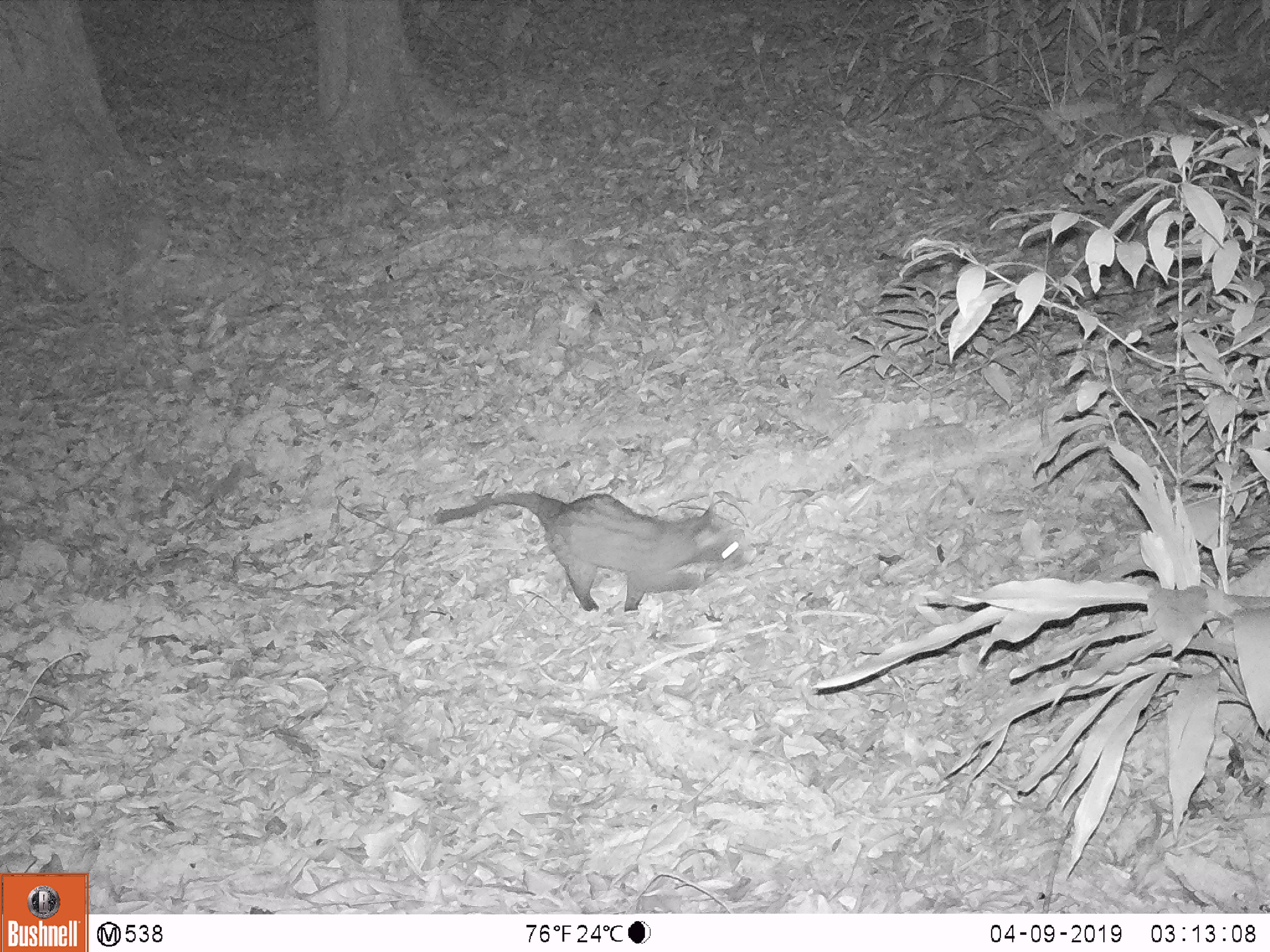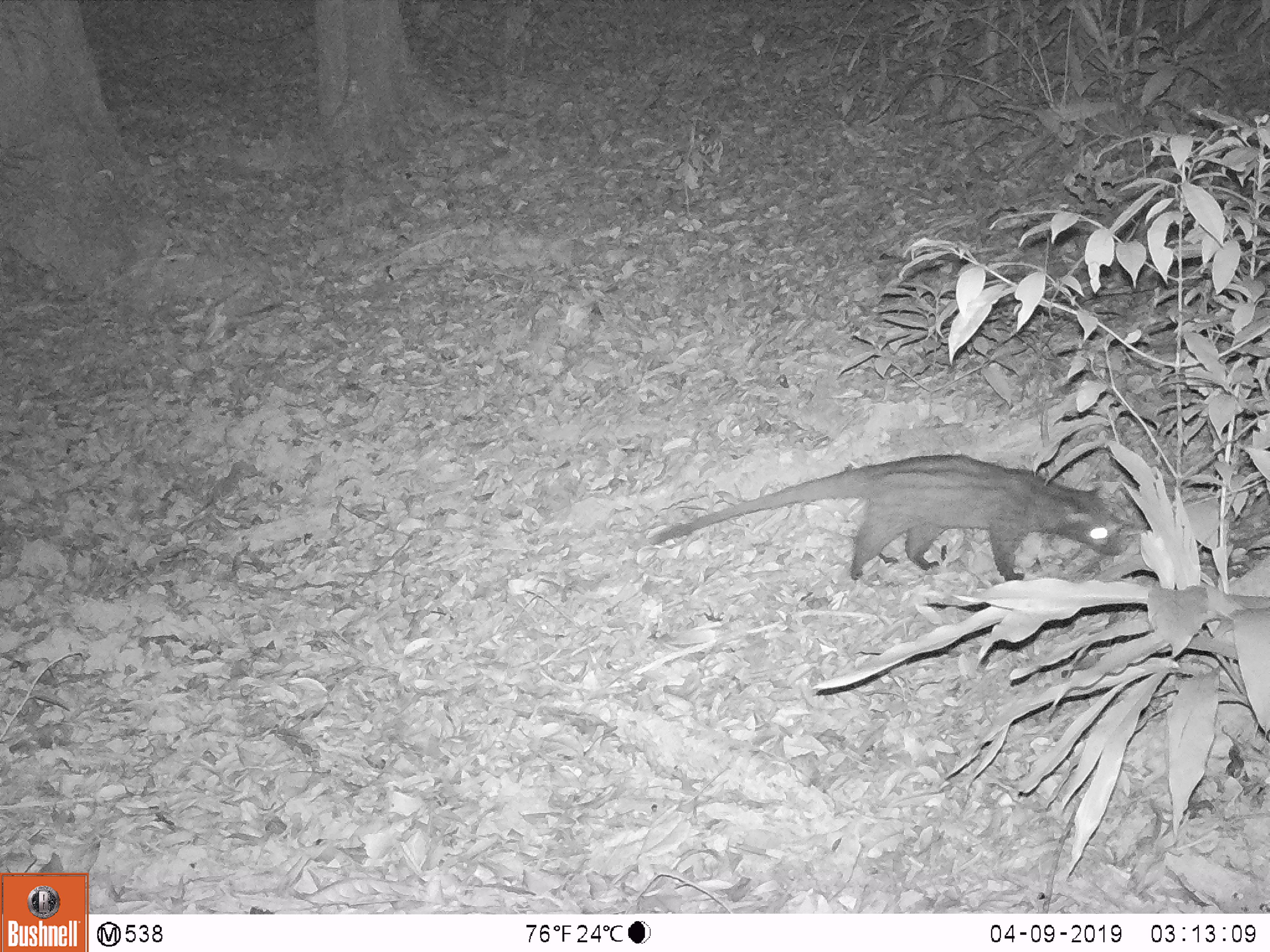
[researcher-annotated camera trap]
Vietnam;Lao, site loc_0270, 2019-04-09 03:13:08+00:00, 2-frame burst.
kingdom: Animalia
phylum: Chordata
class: Mammalia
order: Carnivora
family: Viverridae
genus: Paradoxurus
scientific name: Paradoxurus hermaphroditus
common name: common palm civet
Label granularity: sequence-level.